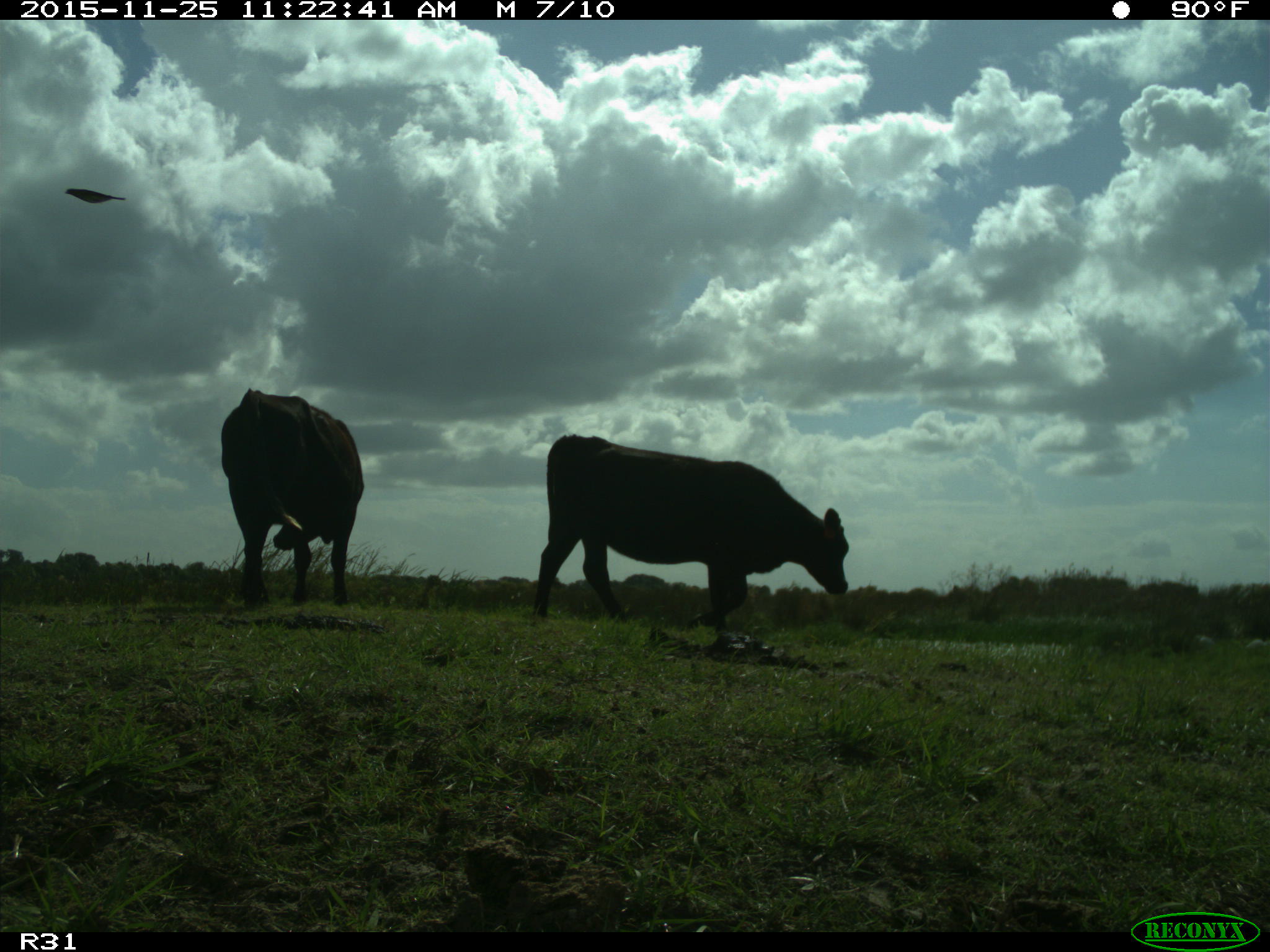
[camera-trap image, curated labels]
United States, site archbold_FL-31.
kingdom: Animalia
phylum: Chordata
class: Mammalia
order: Artiodactyla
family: Bovidae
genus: Bos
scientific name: Bos taurus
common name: domestic cow